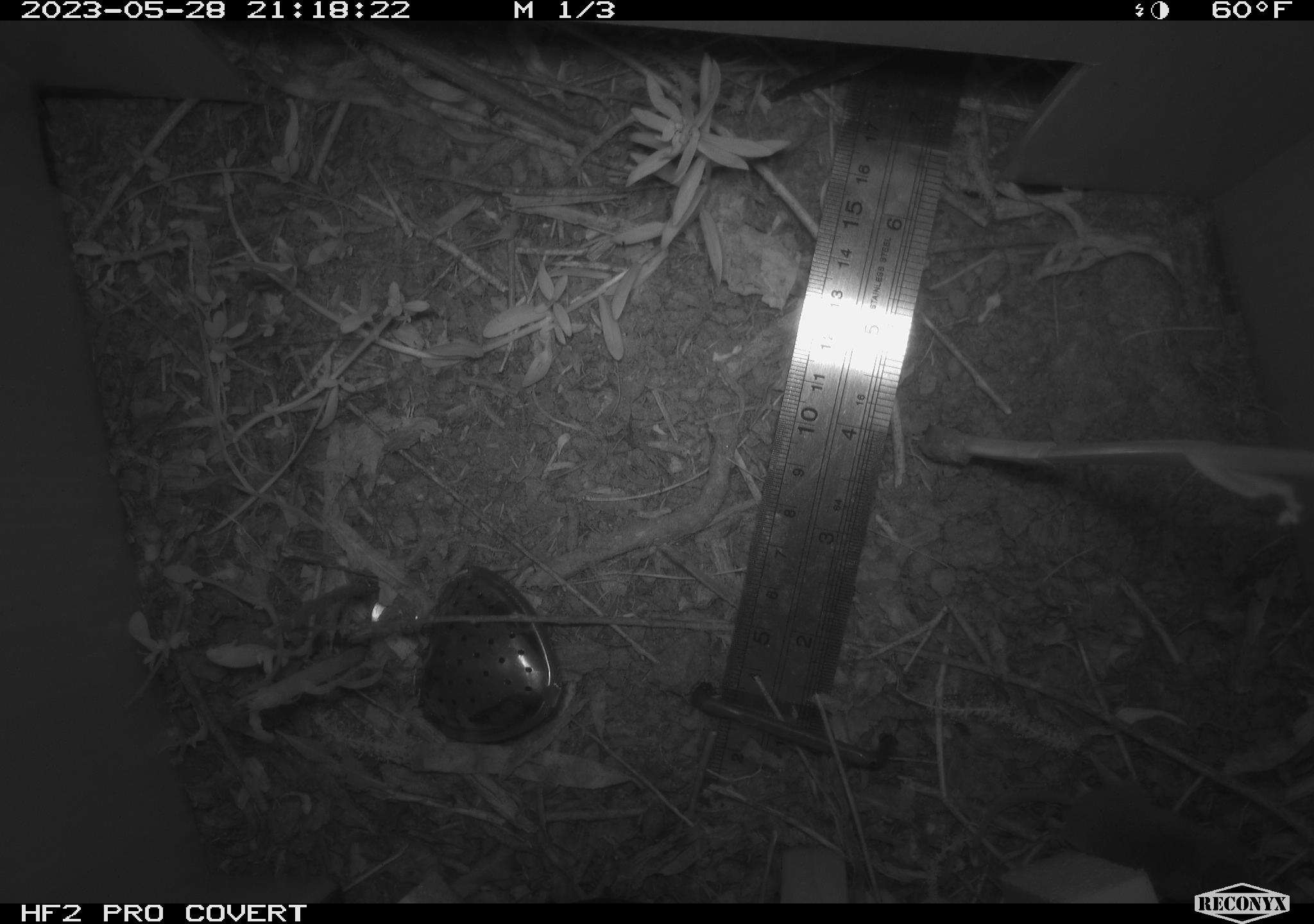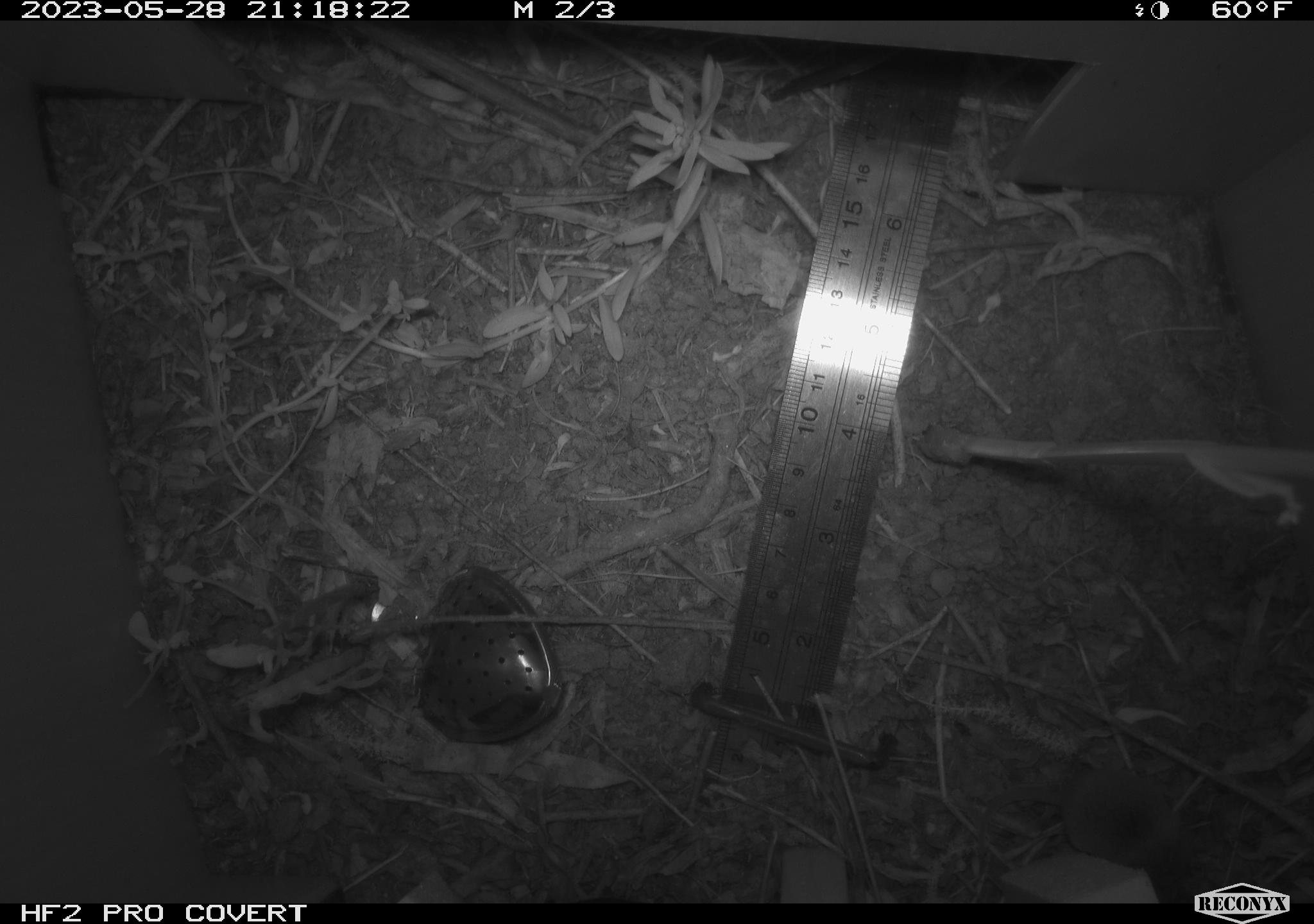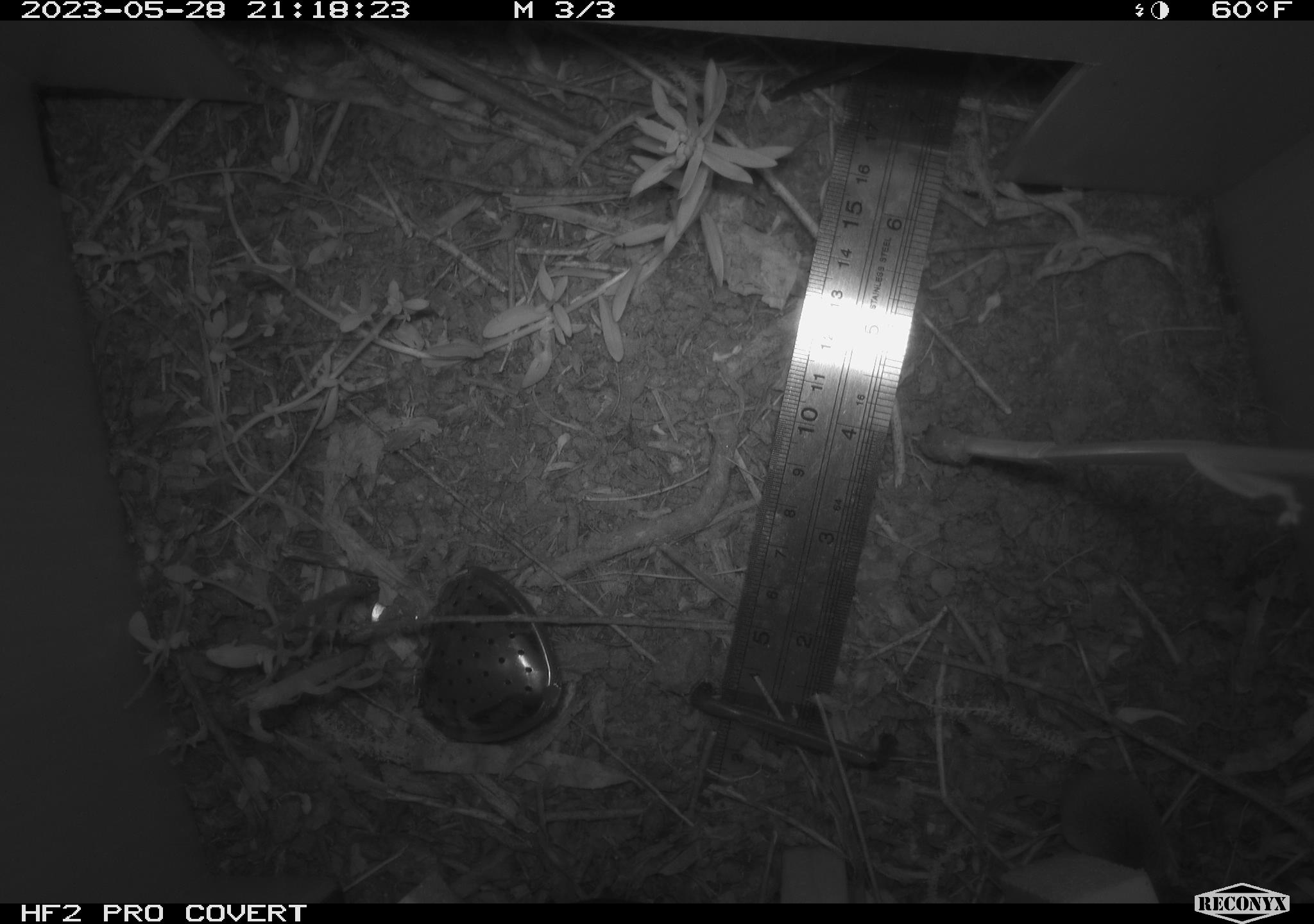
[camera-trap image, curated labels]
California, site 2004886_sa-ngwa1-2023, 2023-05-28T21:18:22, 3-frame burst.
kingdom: Animalia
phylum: Chordata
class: Mammalia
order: Eulipotyphla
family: Soricidae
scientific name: Soricidae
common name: shrews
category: soricidae family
Soricidae family (shrews) (Soricidae).